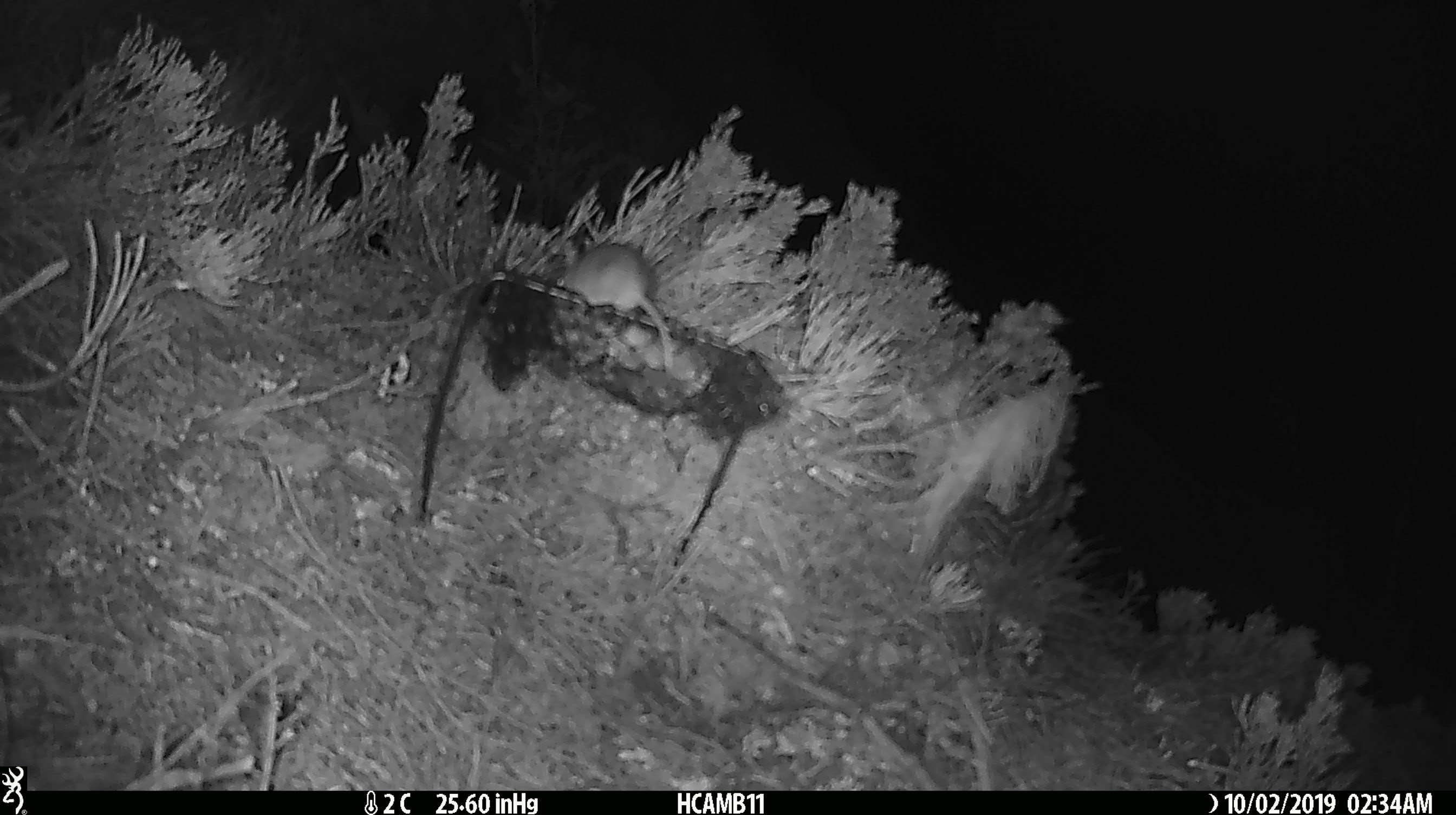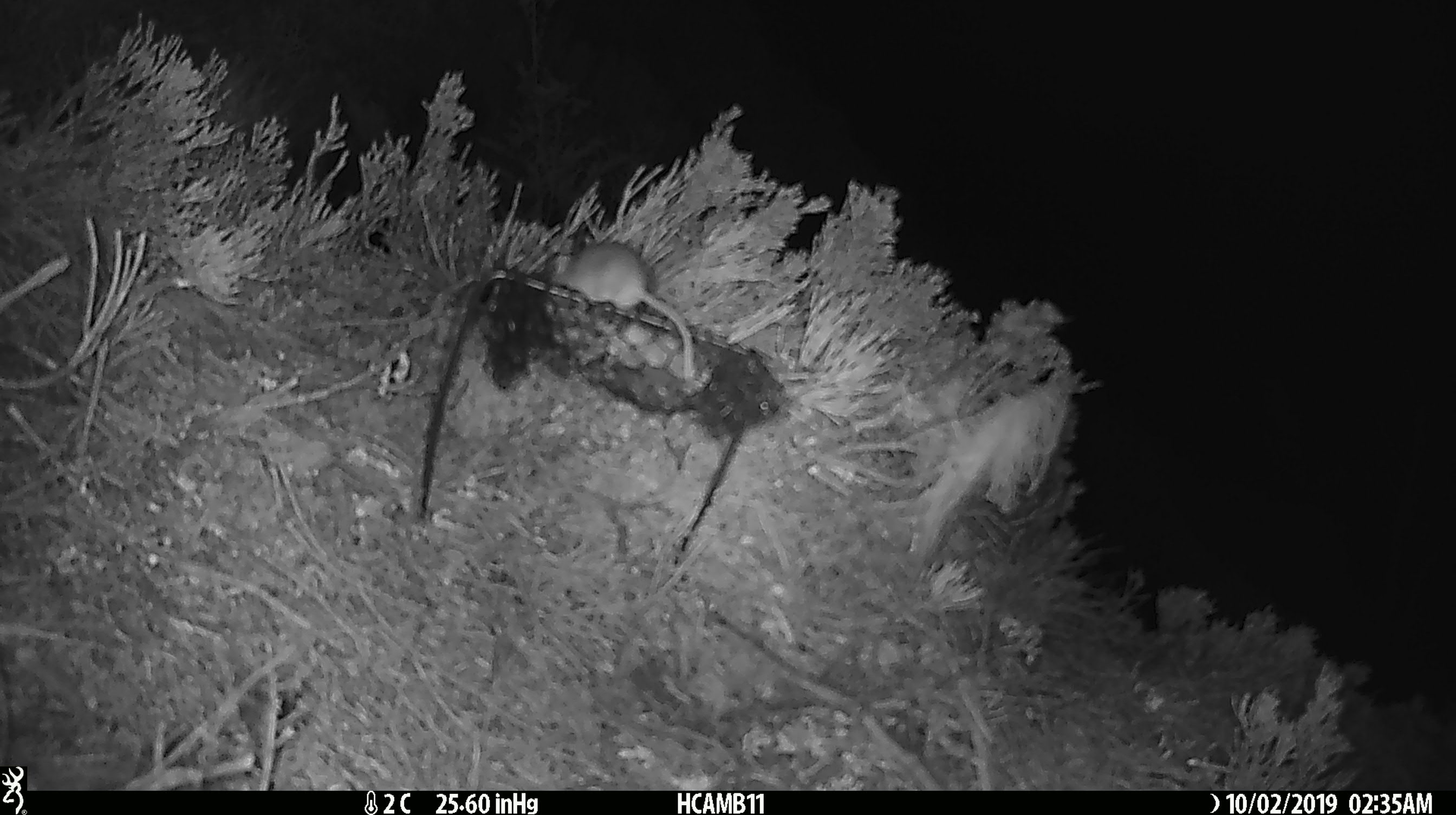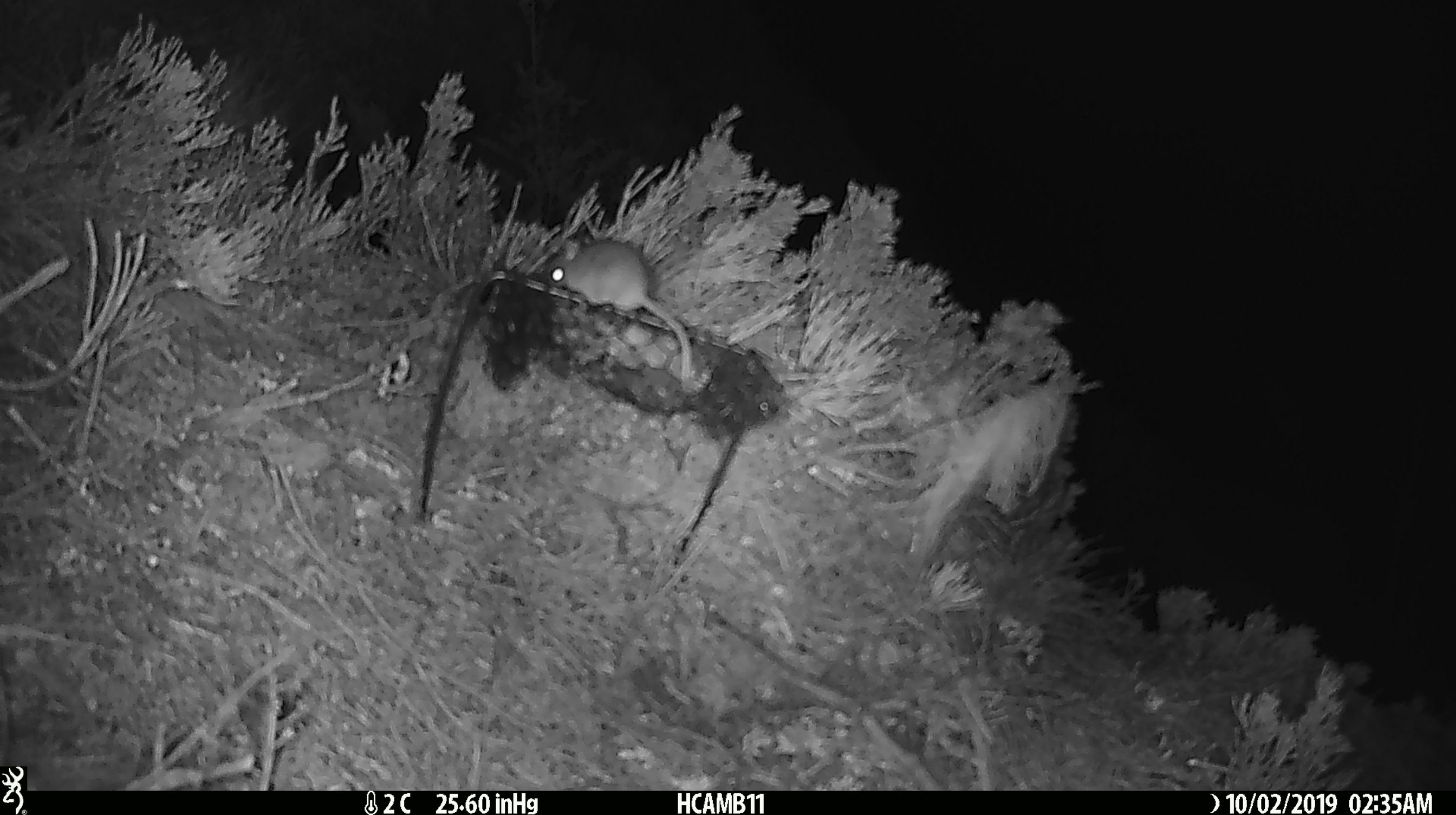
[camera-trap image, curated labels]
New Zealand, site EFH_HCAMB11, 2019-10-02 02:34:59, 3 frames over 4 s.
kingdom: Animalia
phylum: Chordata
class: Mammalia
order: Rodentia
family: Muridae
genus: Mus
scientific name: Mus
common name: mouse